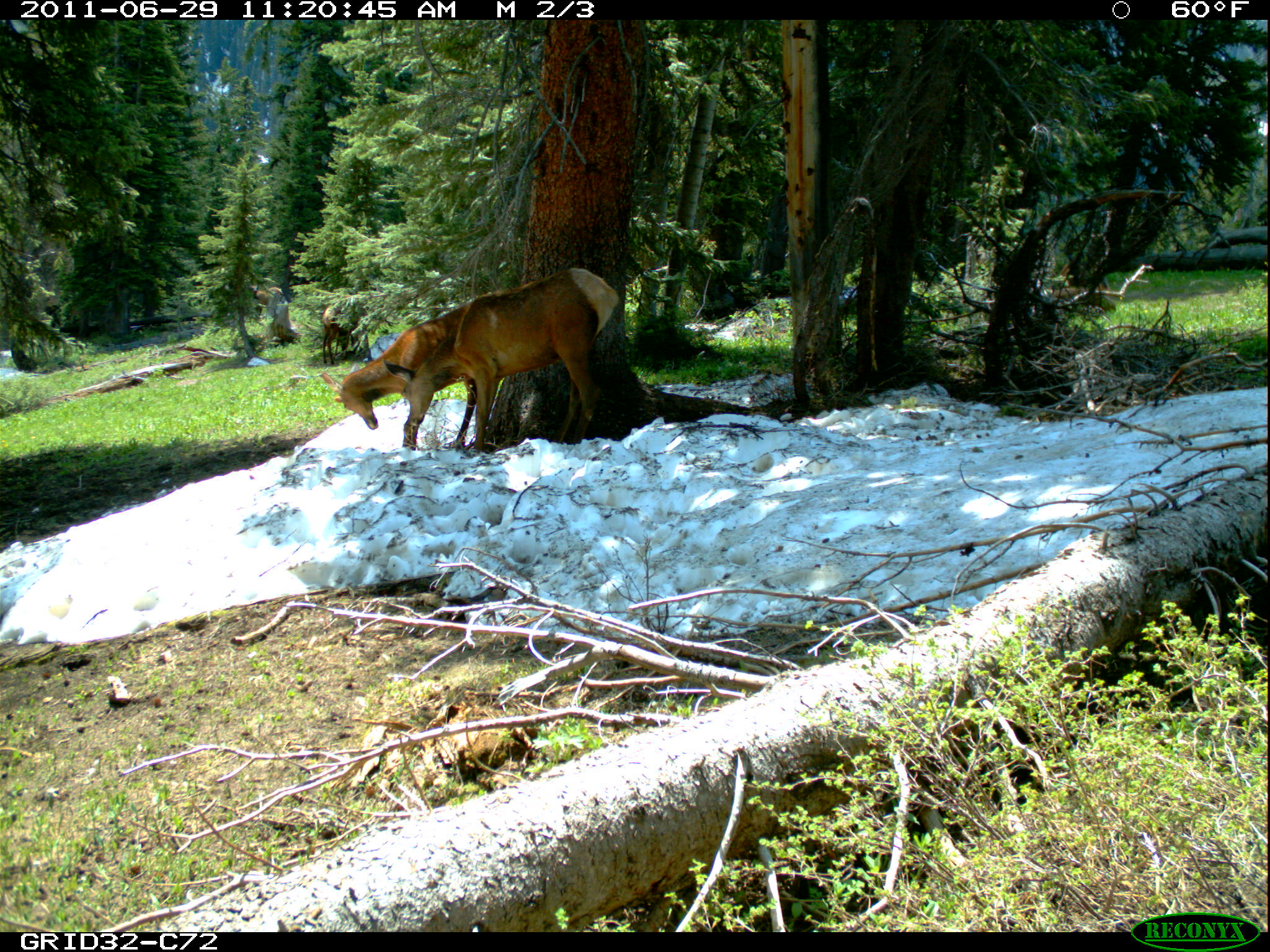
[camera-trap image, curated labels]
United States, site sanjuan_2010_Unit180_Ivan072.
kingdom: Animalia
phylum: Chordata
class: Mammalia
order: Artiodactyla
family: Cervidae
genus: Cervus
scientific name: Cervus elaphus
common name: red deer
Cervus elaphus (red deer).